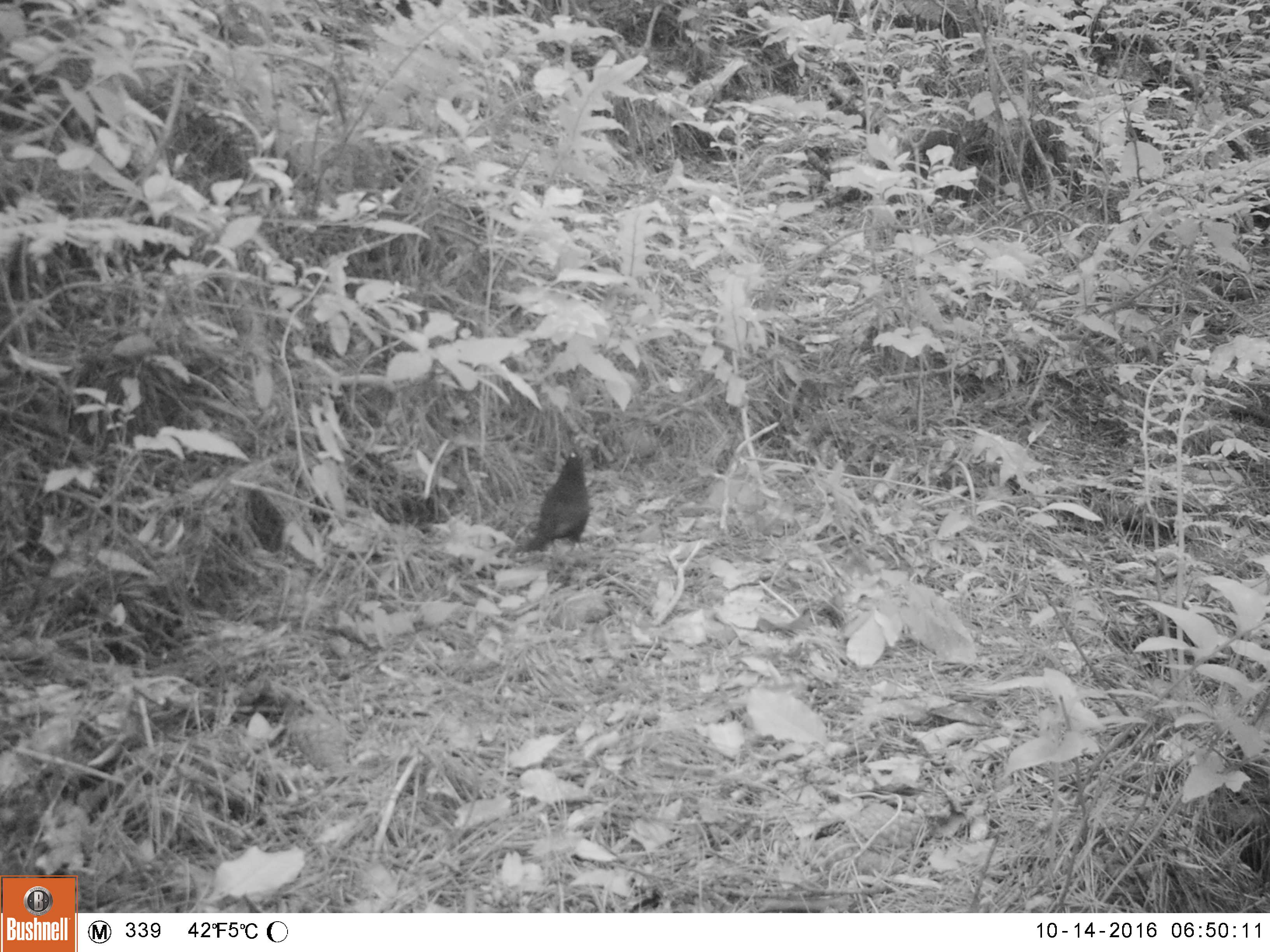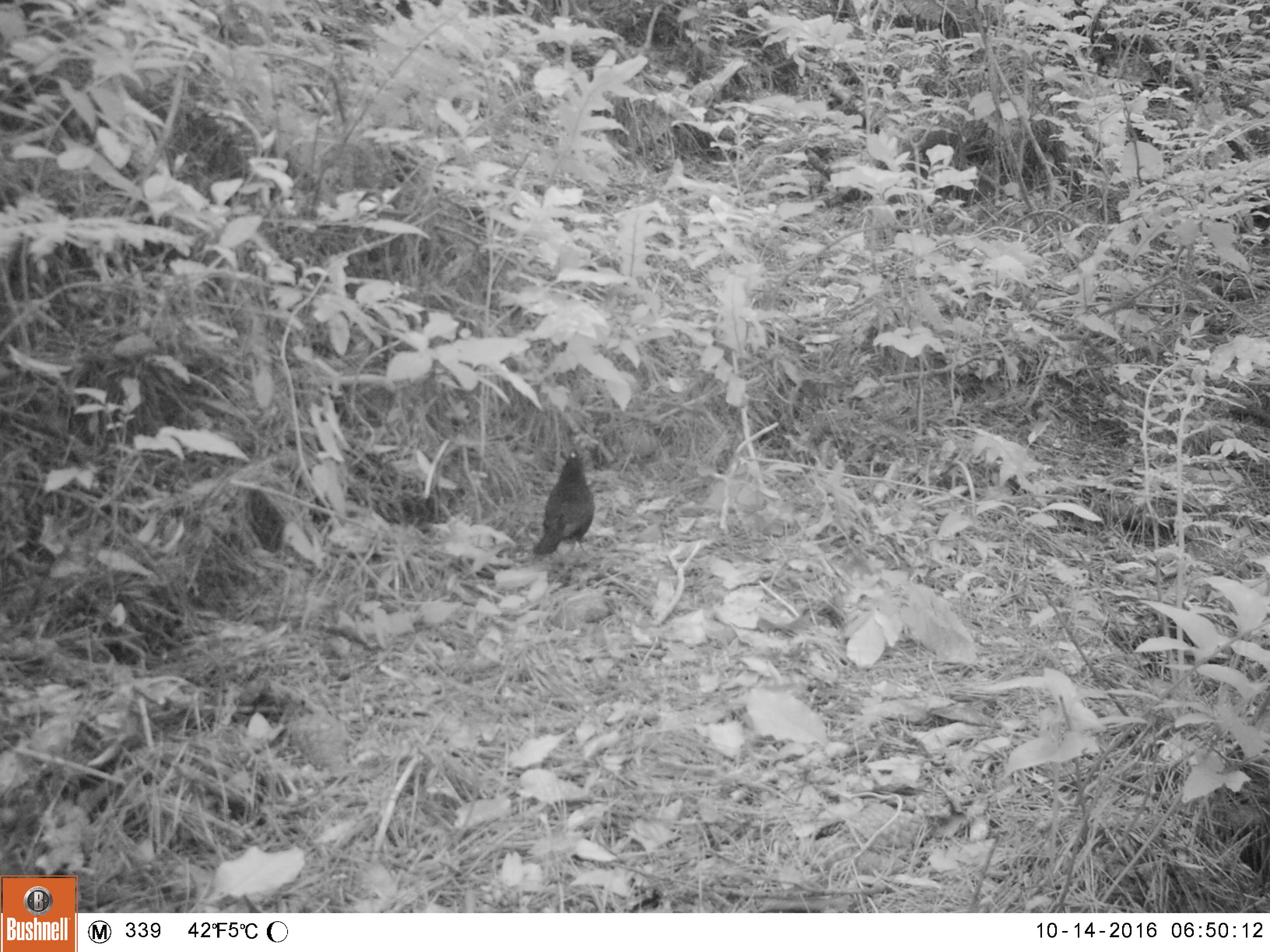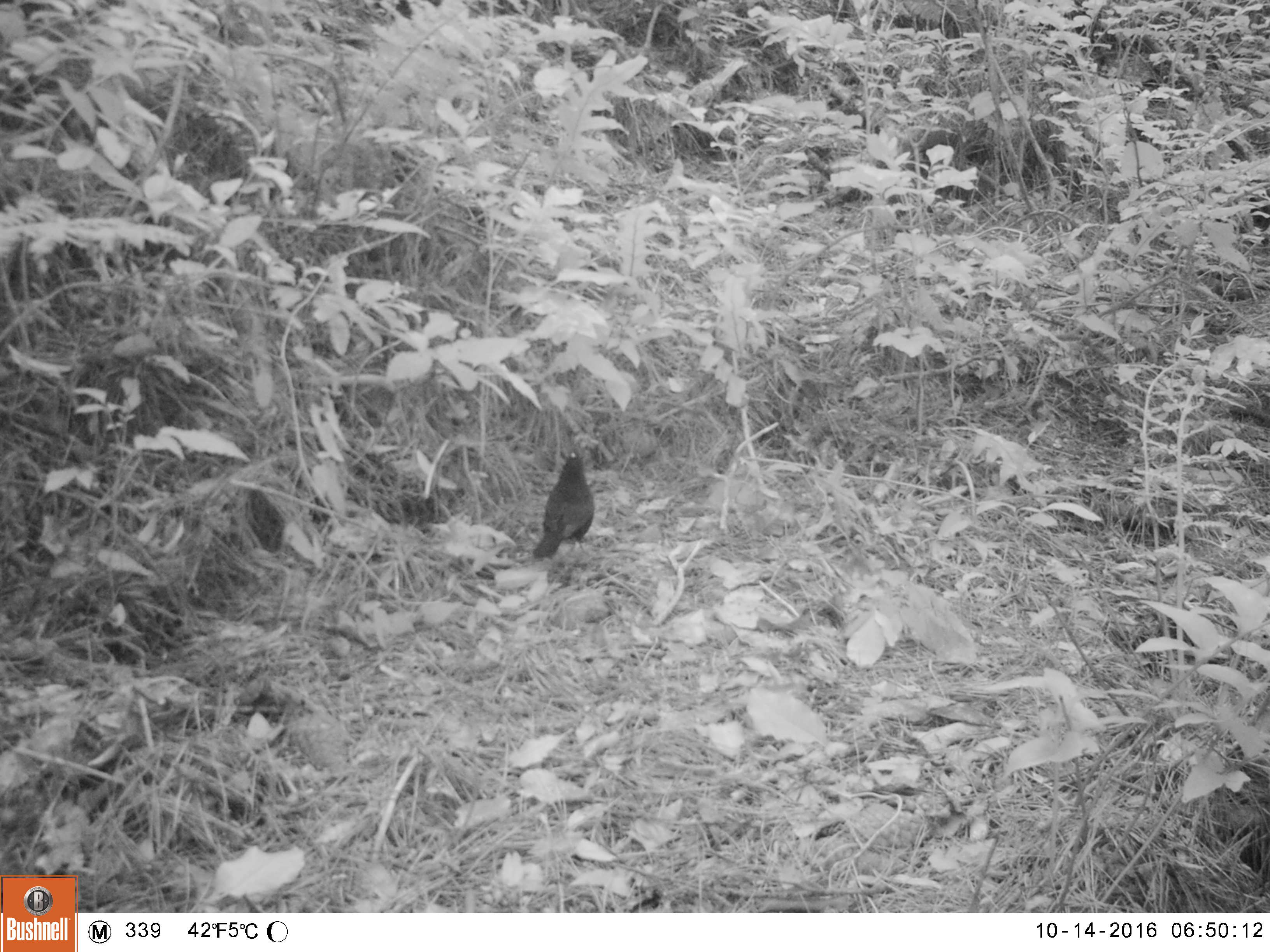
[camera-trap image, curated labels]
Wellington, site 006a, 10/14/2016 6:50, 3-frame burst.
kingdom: Animalia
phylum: Chordata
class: Aves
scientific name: Aves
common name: bird